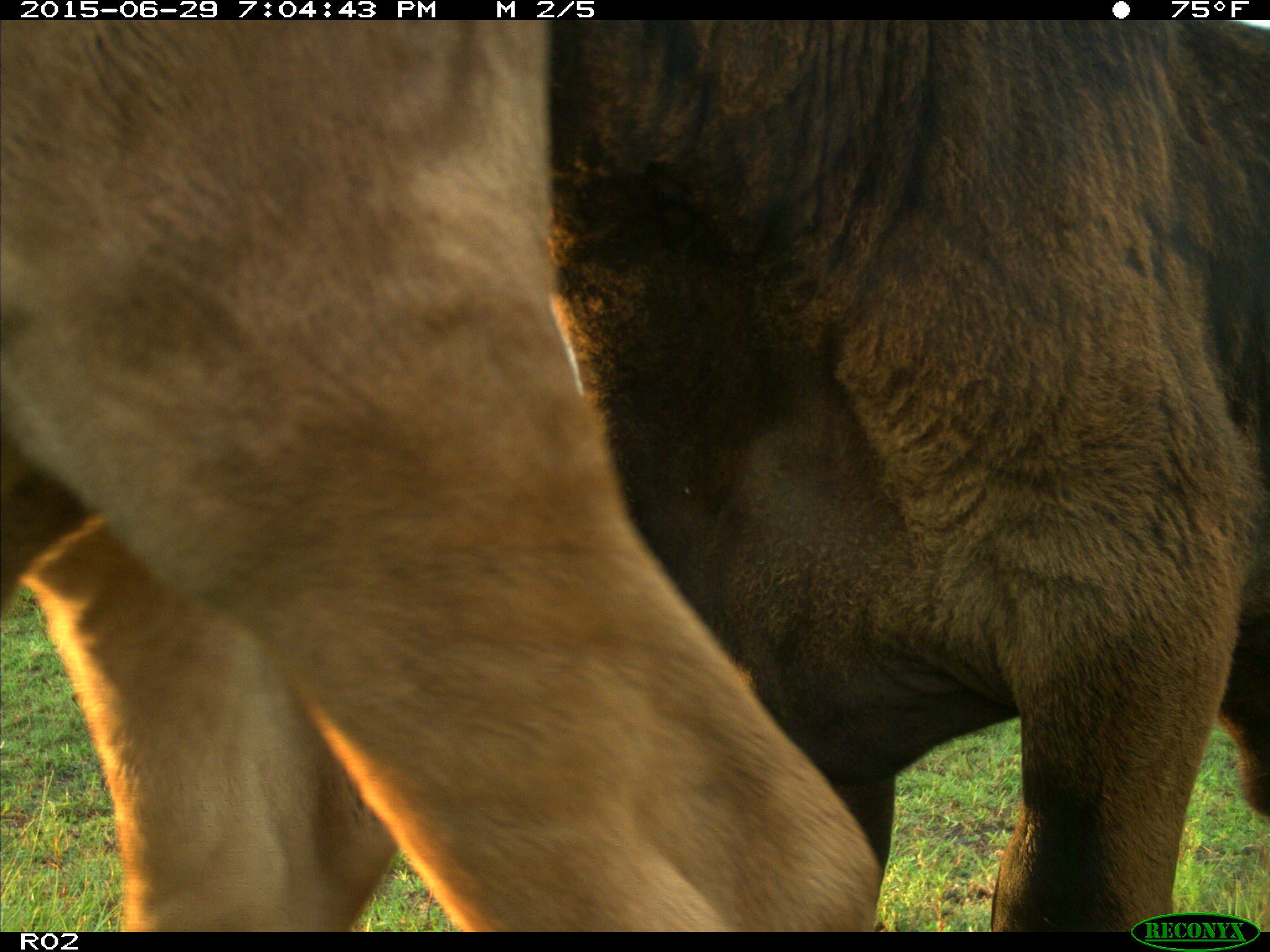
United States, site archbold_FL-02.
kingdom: Animalia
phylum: Chordata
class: Mammalia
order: Artiodactyla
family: Bovidae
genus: Bos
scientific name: Bos taurus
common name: domestic cow